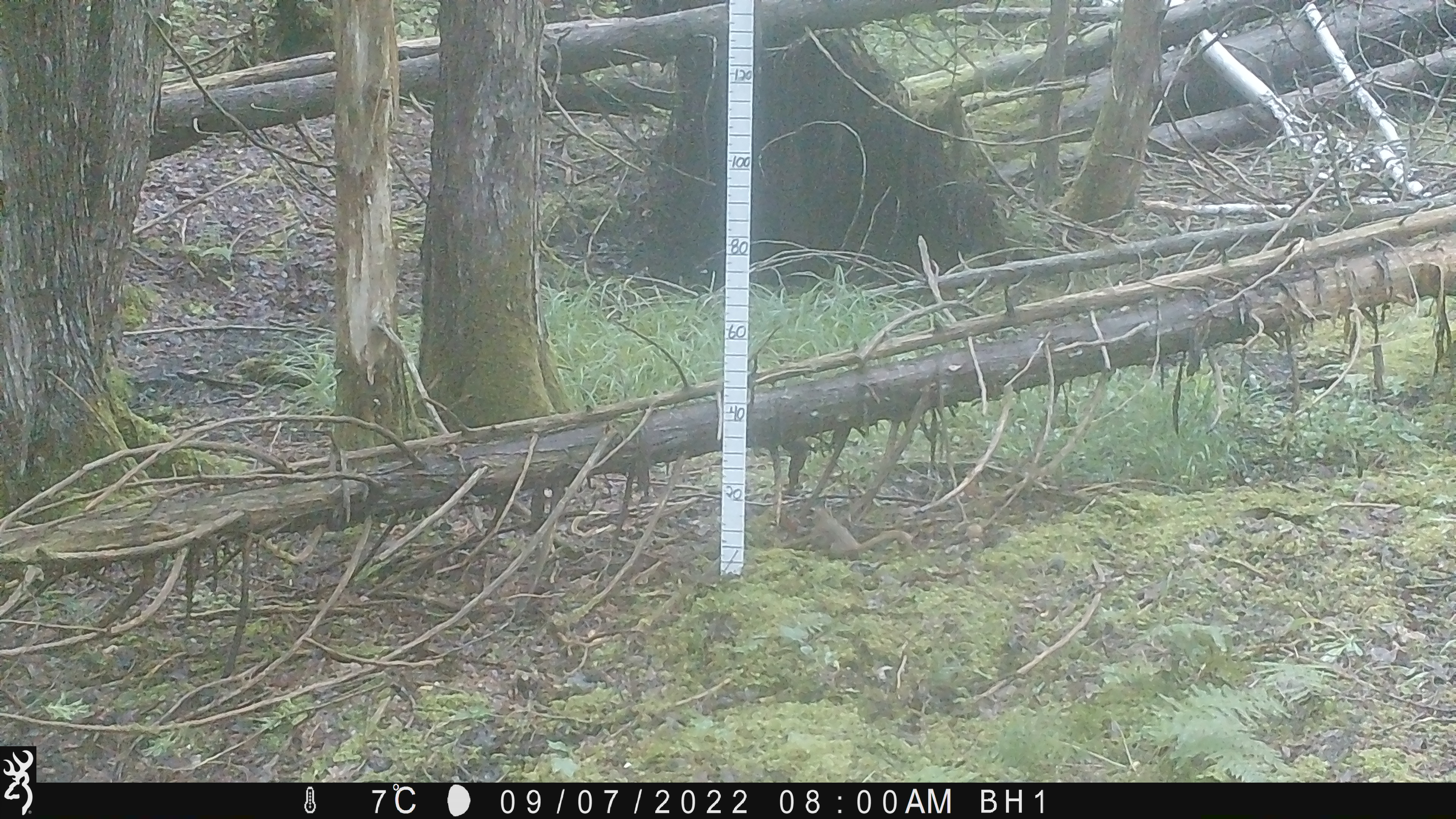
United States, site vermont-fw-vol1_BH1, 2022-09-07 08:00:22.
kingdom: Animalia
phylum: Chordata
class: Mammalia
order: Rodentia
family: Sciuridae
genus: Tamiasciurus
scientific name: Tamiasciurus hudsonicus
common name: red squirrel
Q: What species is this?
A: Red squirrel (Tamiasciurus hudsonicus).